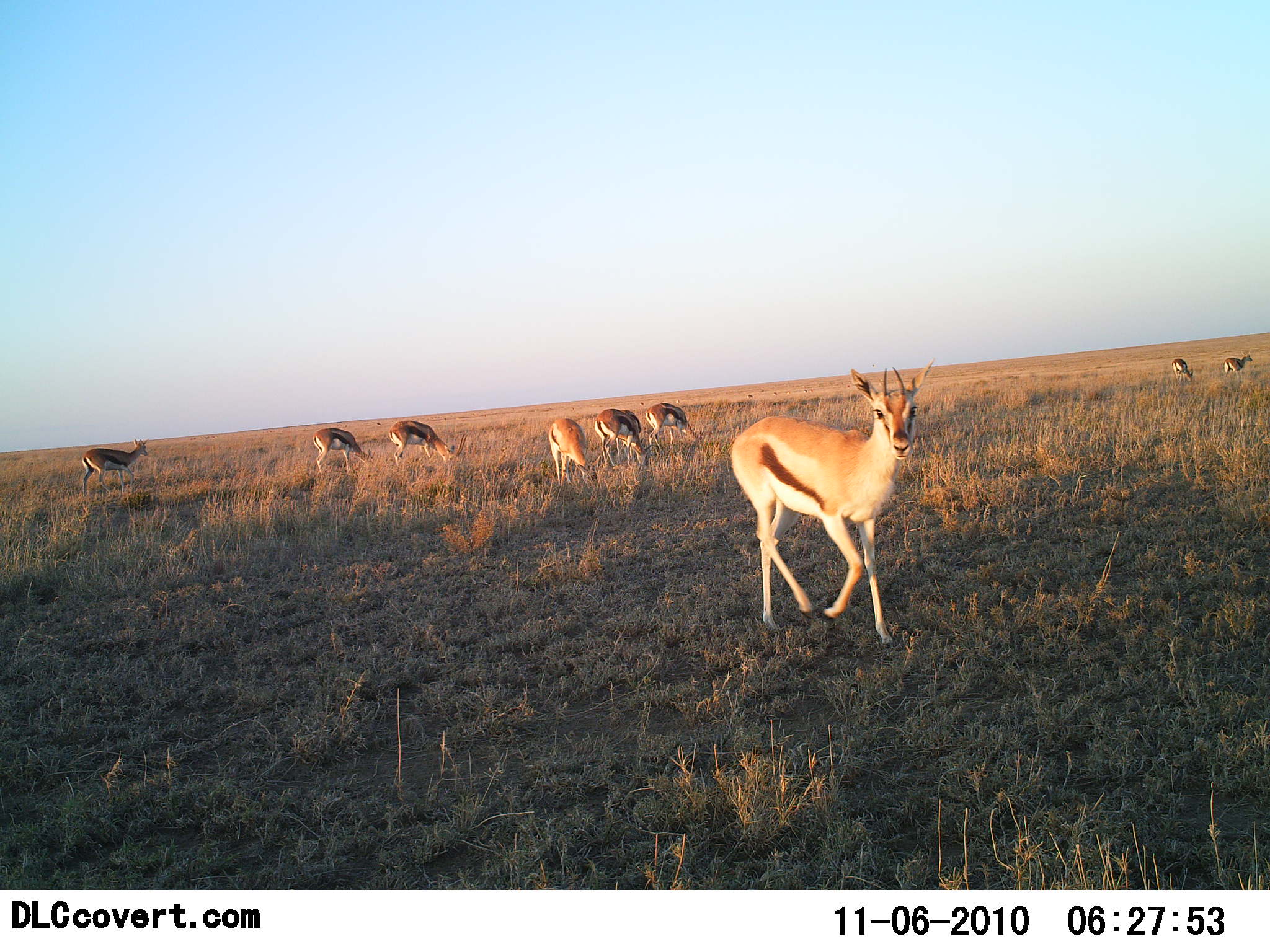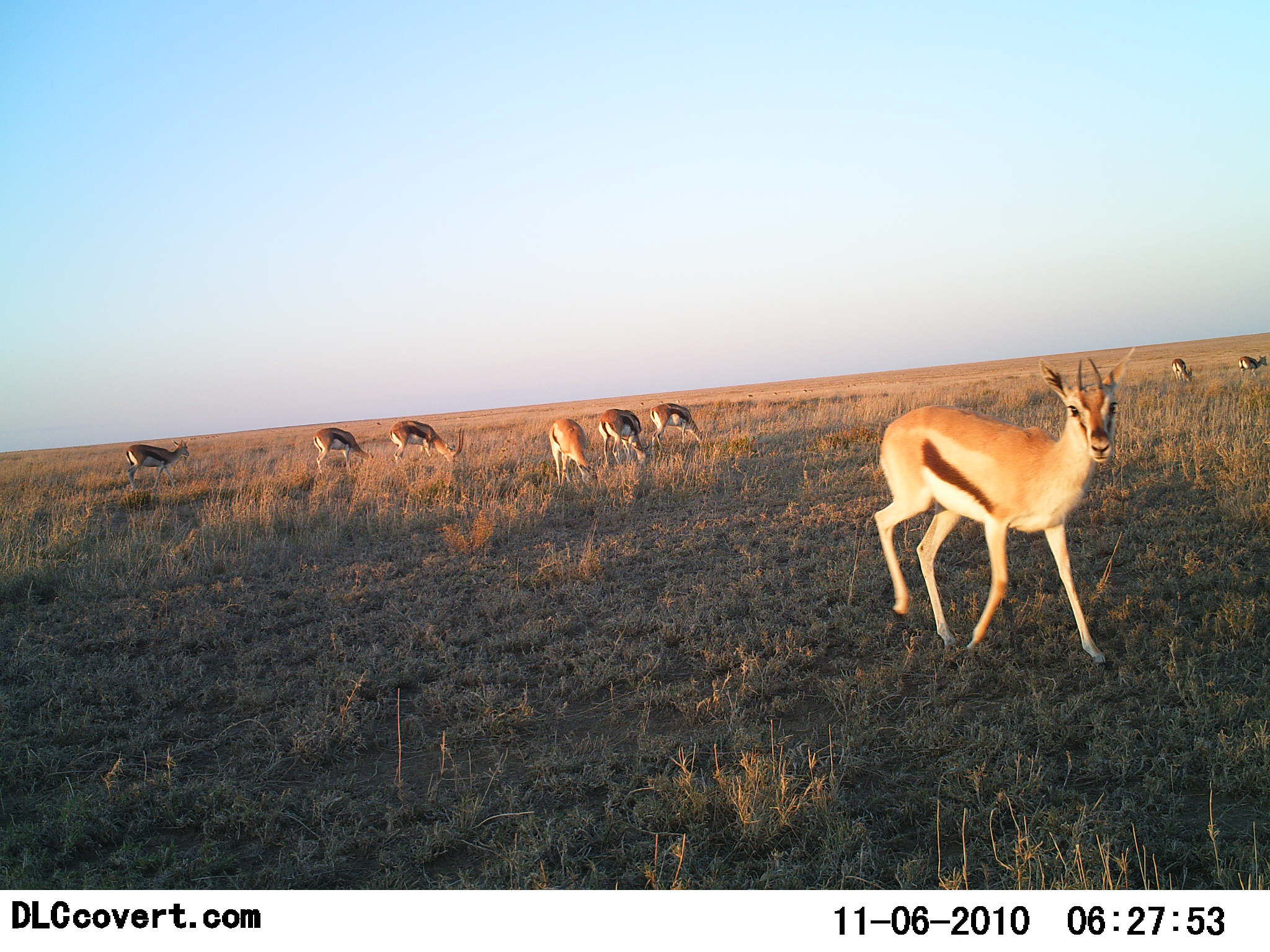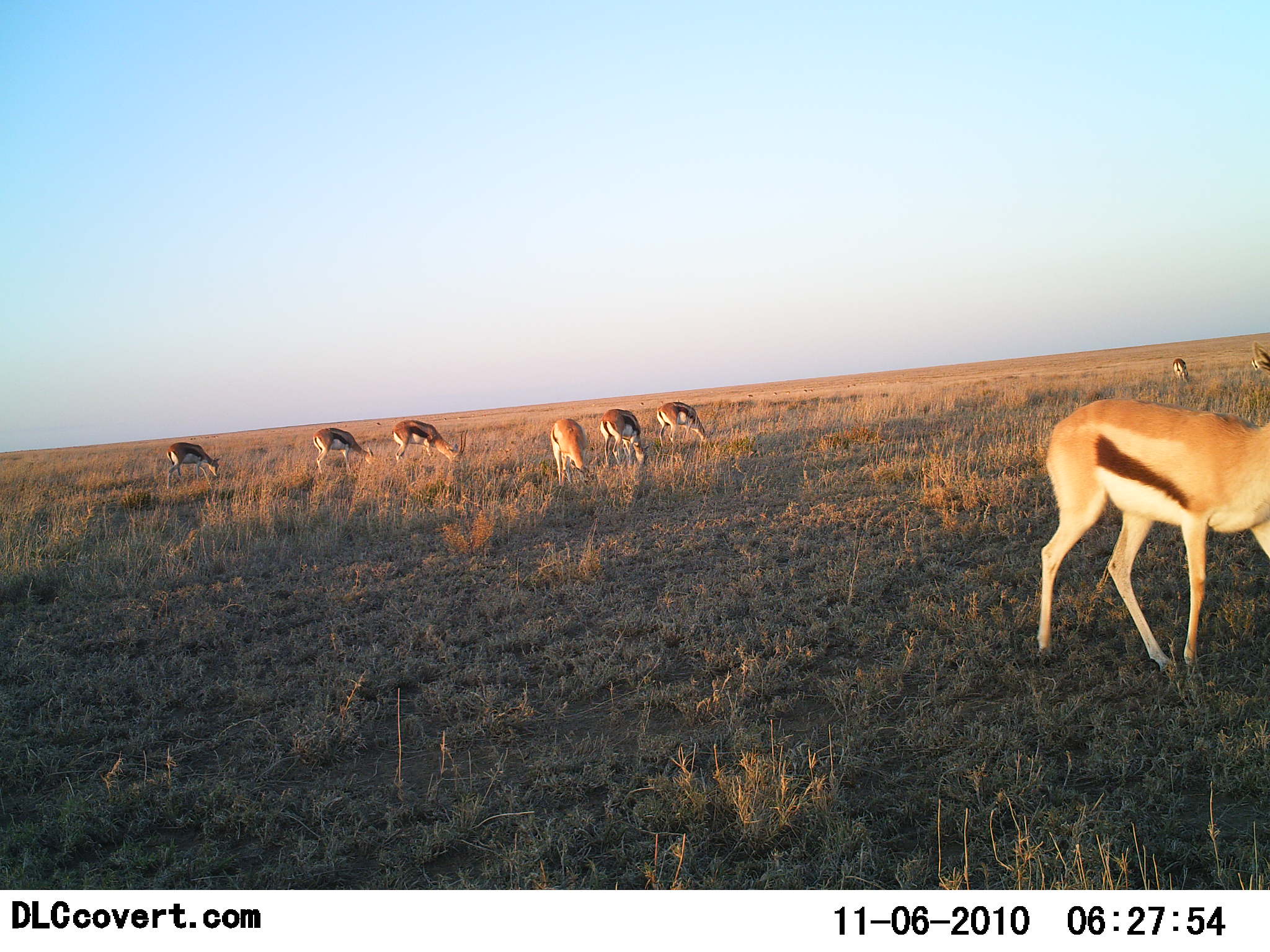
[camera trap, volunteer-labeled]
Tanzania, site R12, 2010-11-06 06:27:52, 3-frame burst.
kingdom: Animalia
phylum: Chordata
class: Mammalia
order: Artiodactyla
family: Bovidae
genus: Eudorcas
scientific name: Eudorcas thomsonii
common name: thomson's gazelle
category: gazellethomsons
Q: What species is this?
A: Gazellethomsons (thomson's gazelle) (Eudorcas thomsonii).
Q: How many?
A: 9.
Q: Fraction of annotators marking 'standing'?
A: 23%.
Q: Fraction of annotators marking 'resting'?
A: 0%.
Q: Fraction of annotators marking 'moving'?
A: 85%.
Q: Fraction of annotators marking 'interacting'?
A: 0%.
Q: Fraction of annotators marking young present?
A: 0%.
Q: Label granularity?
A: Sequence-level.